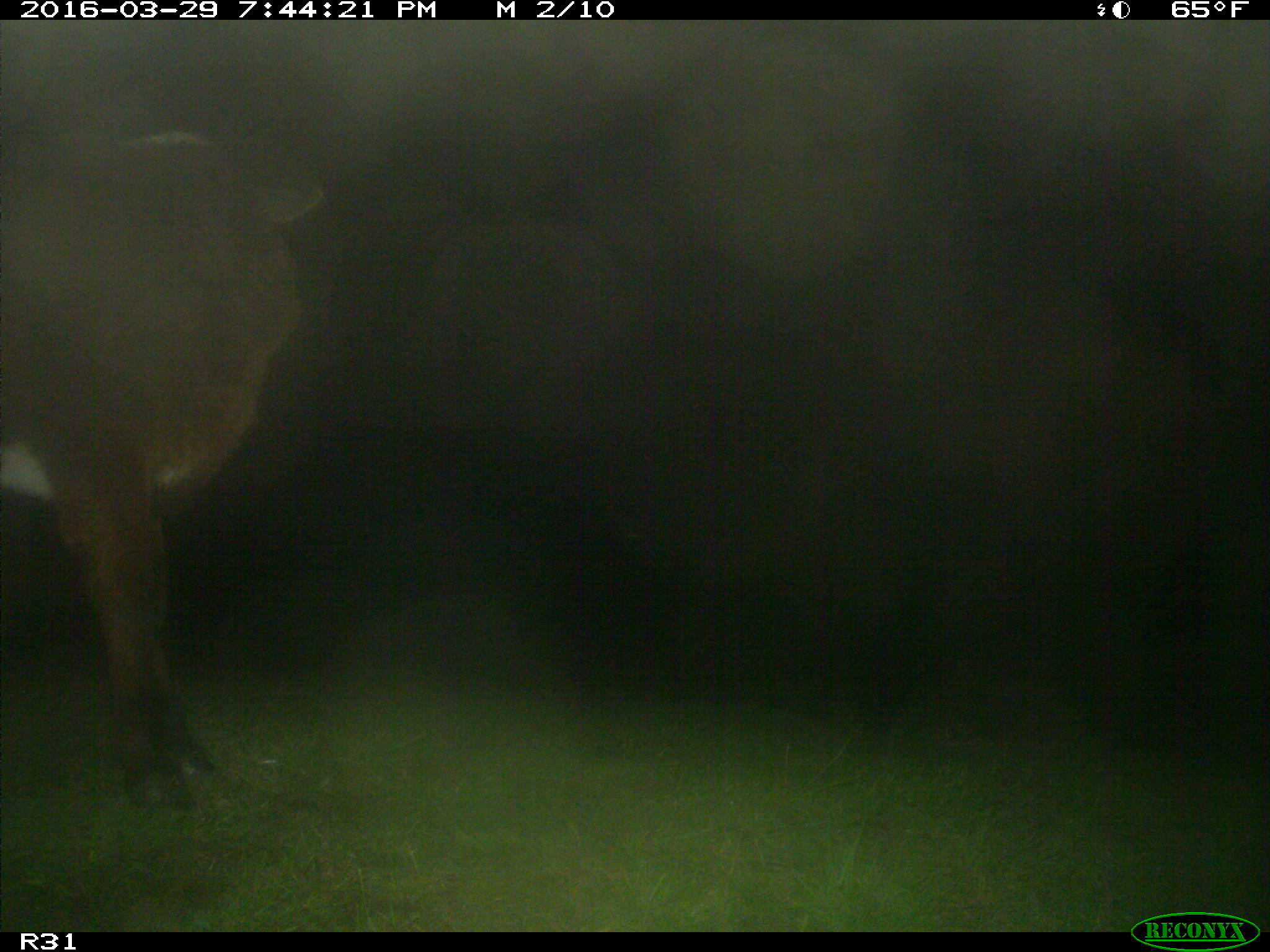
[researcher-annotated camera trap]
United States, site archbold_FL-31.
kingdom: Animalia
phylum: Chordata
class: Mammalia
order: Artiodactyla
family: Bovidae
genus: Bos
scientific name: Bos taurus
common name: domestic cow